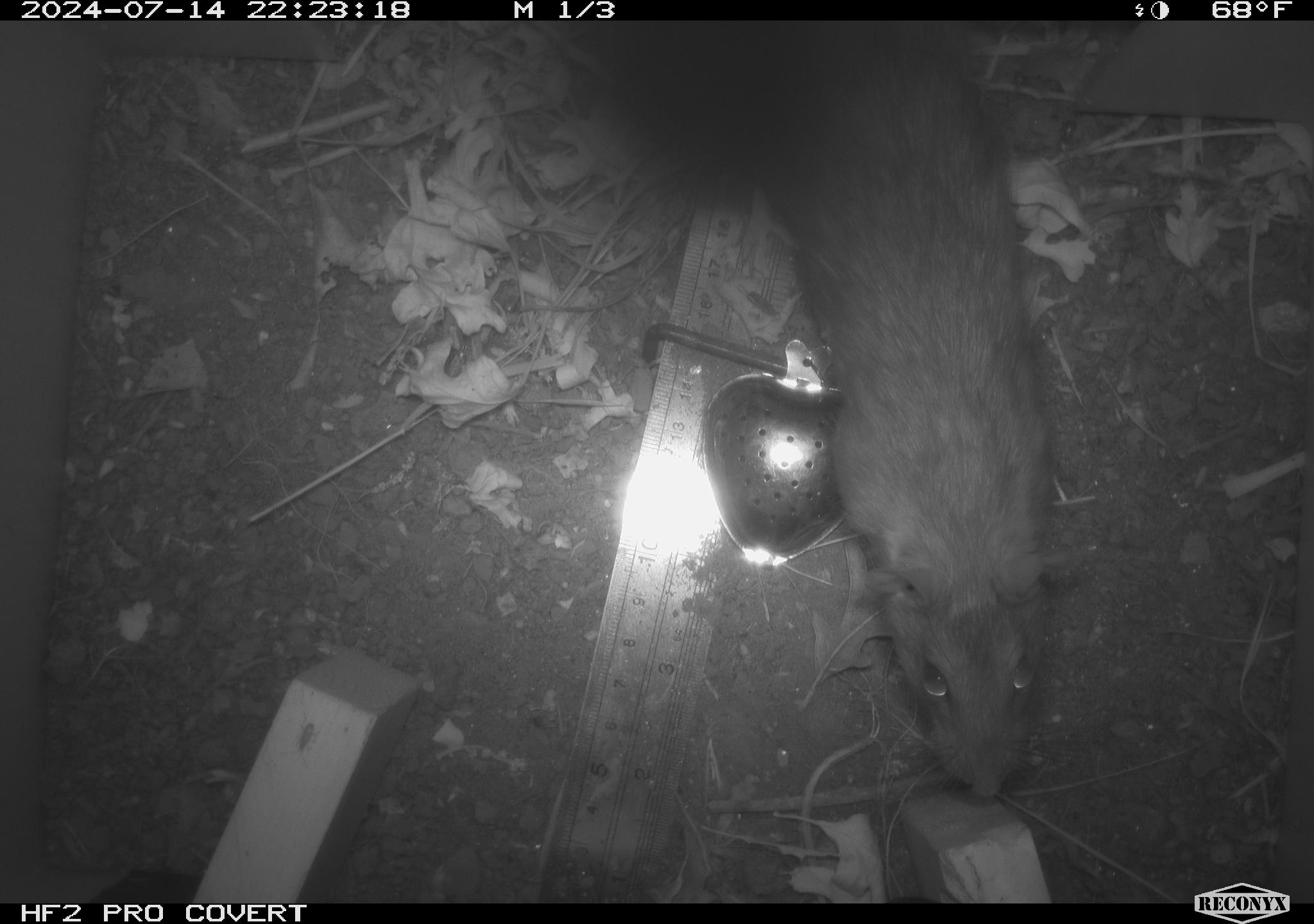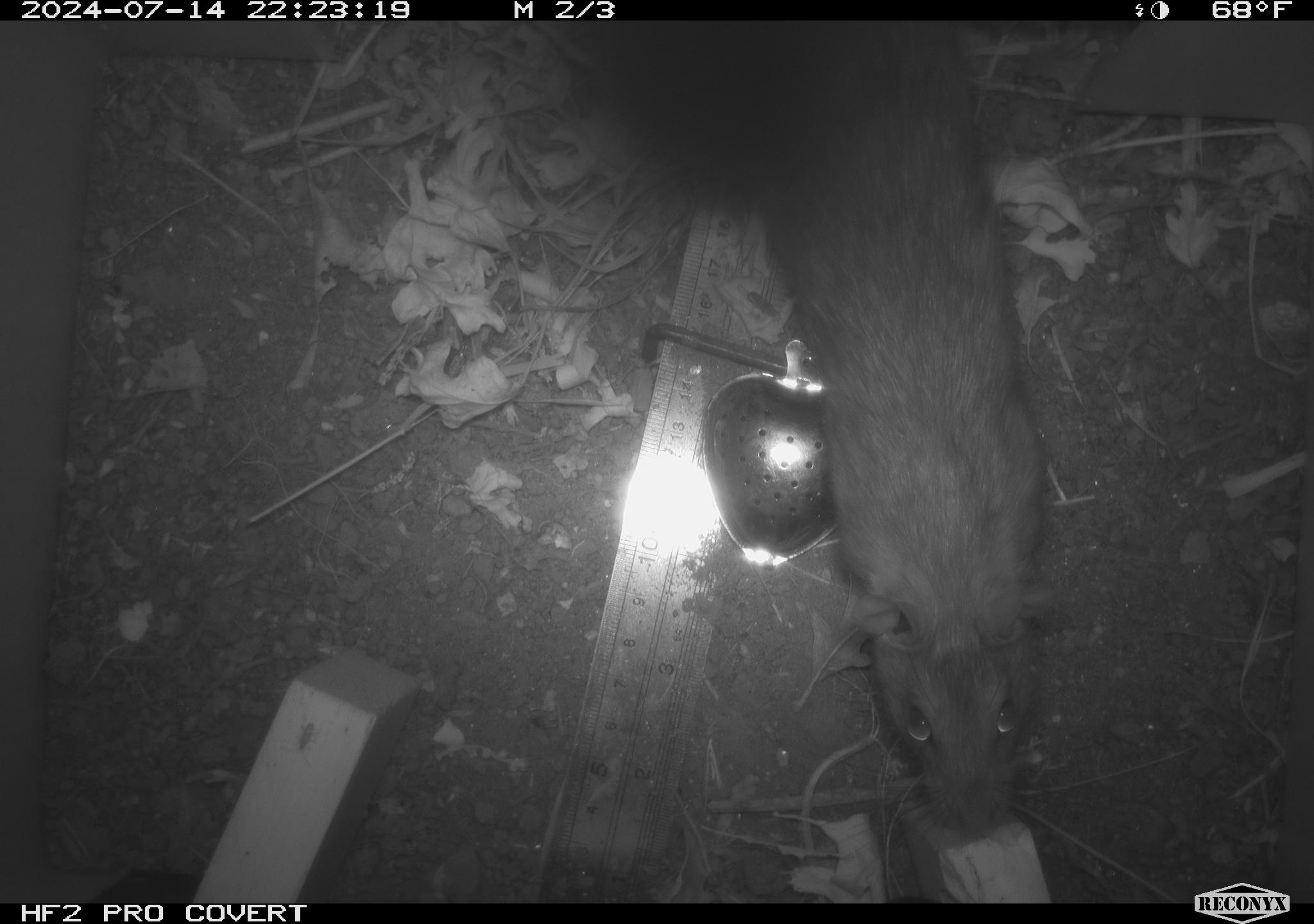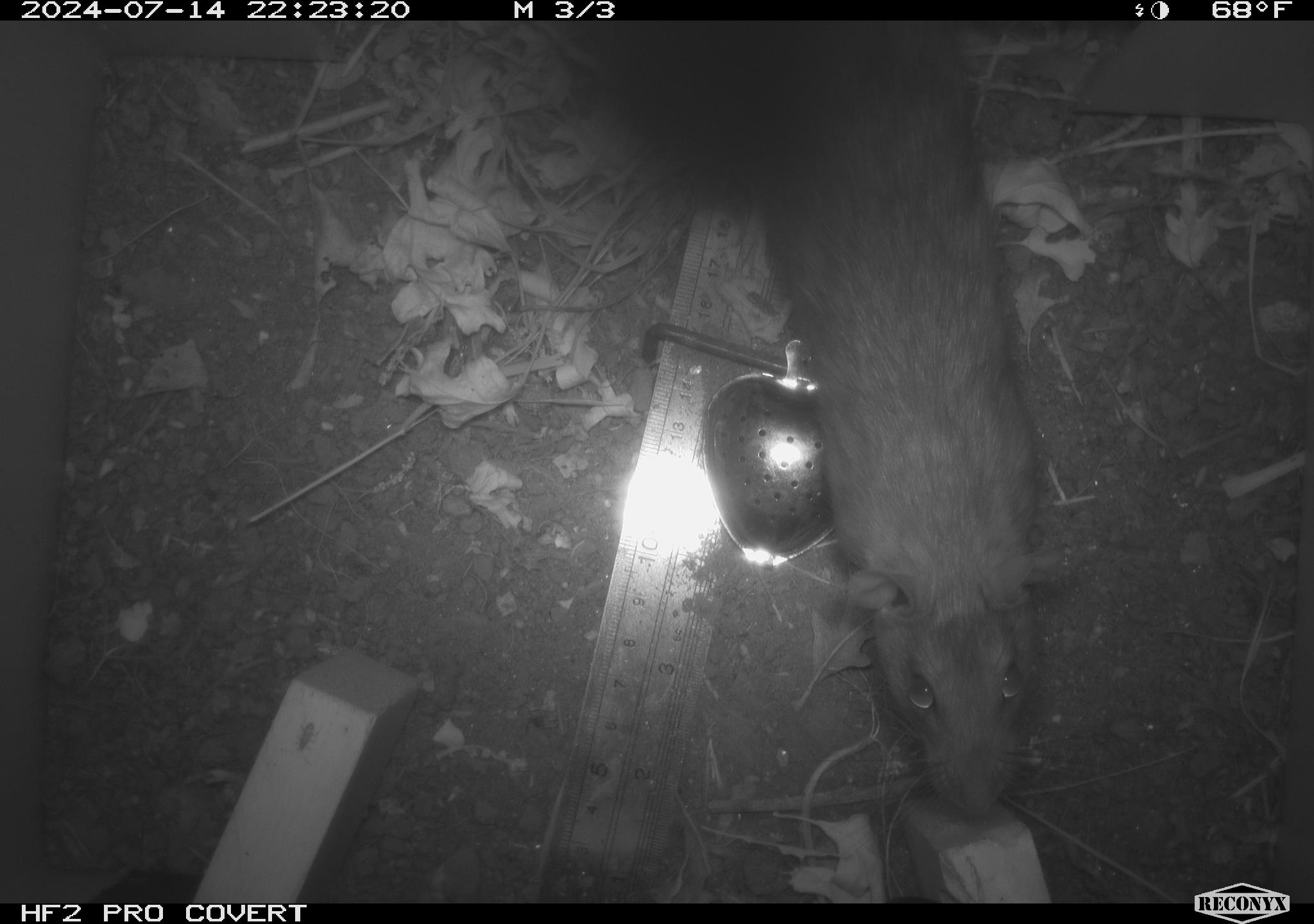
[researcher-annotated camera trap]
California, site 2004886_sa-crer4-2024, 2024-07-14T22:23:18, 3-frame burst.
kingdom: Animalia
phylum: Chordata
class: Mammalia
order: Rodentia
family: Muridae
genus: Rattus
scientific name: Rattus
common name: rat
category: rattus species